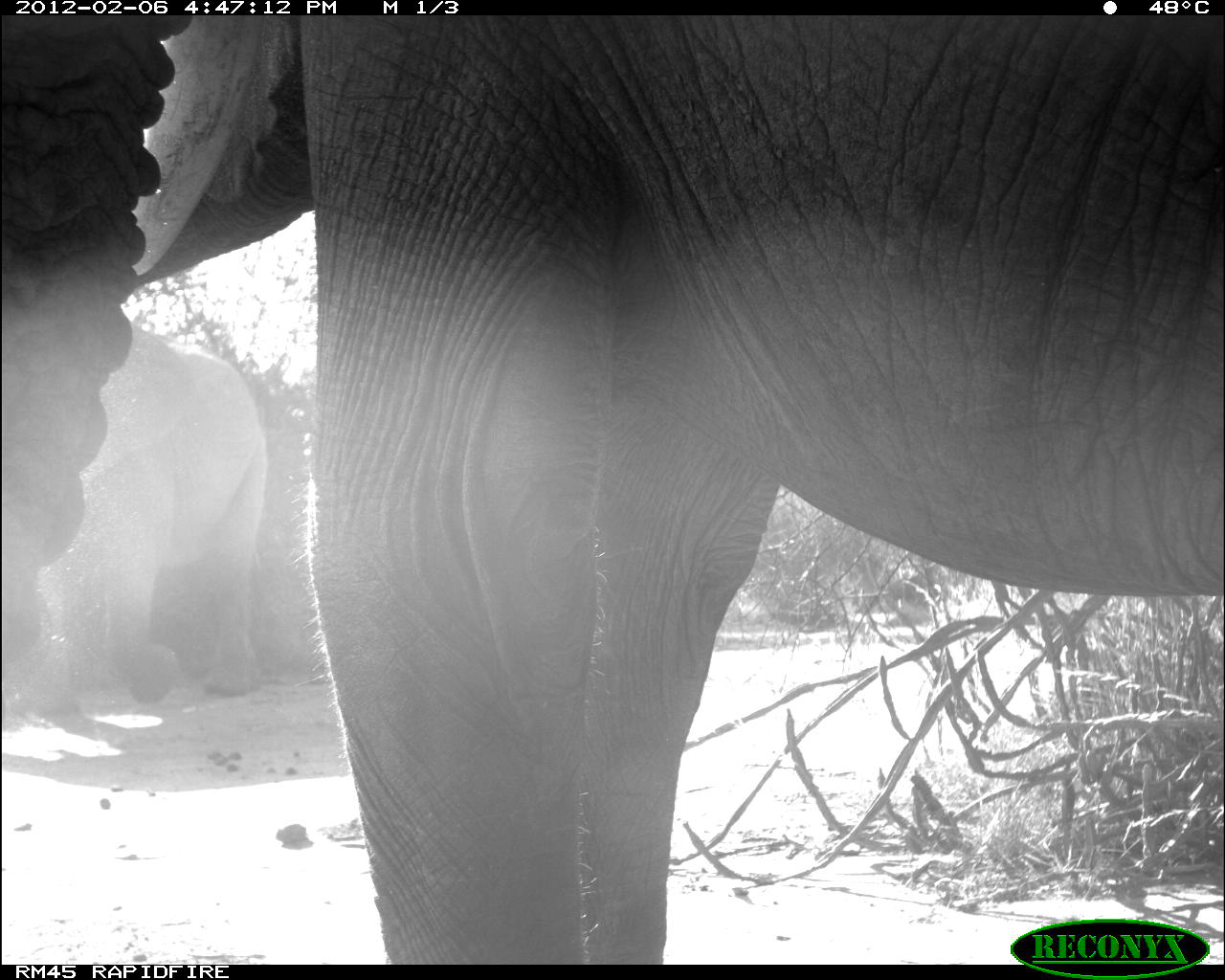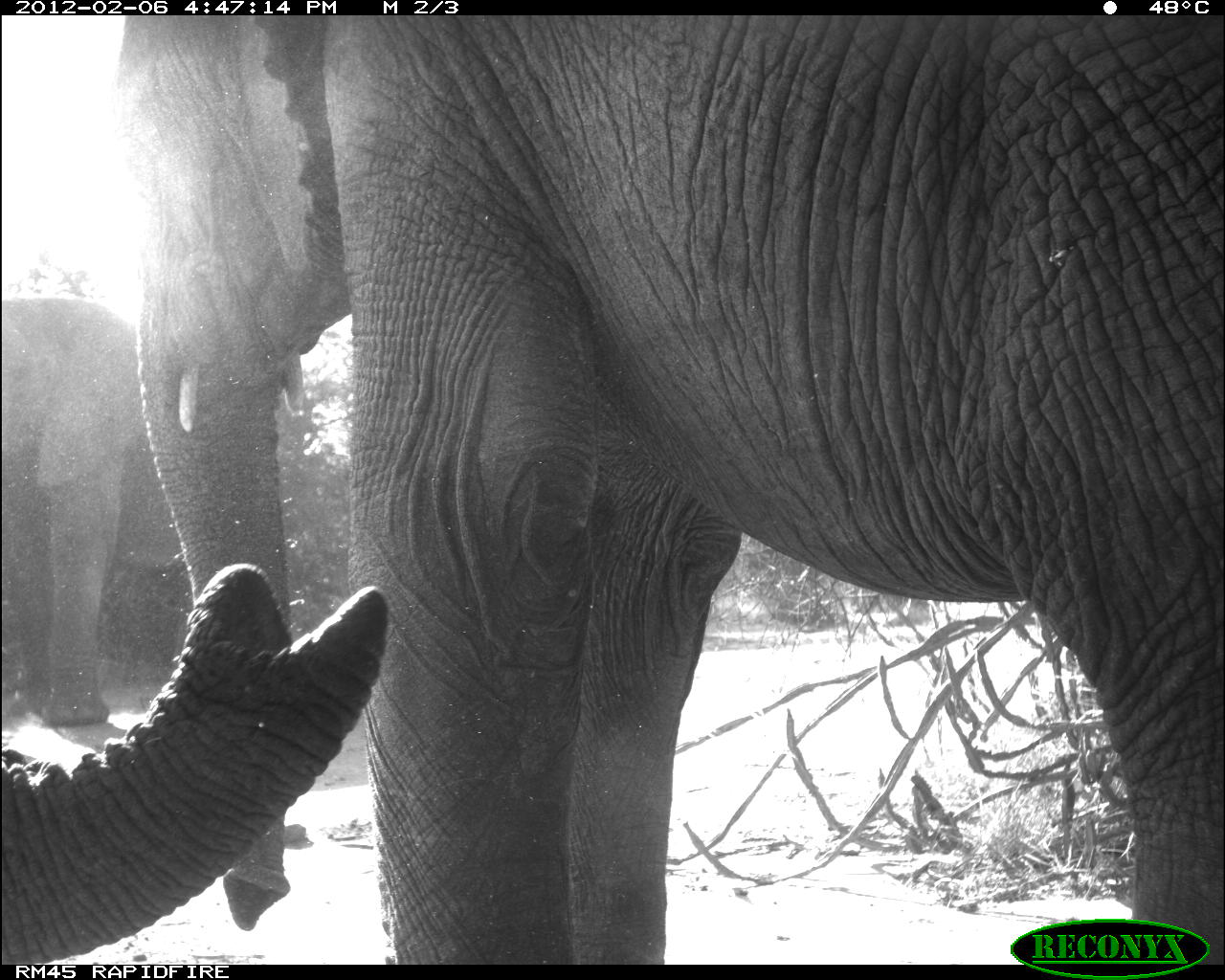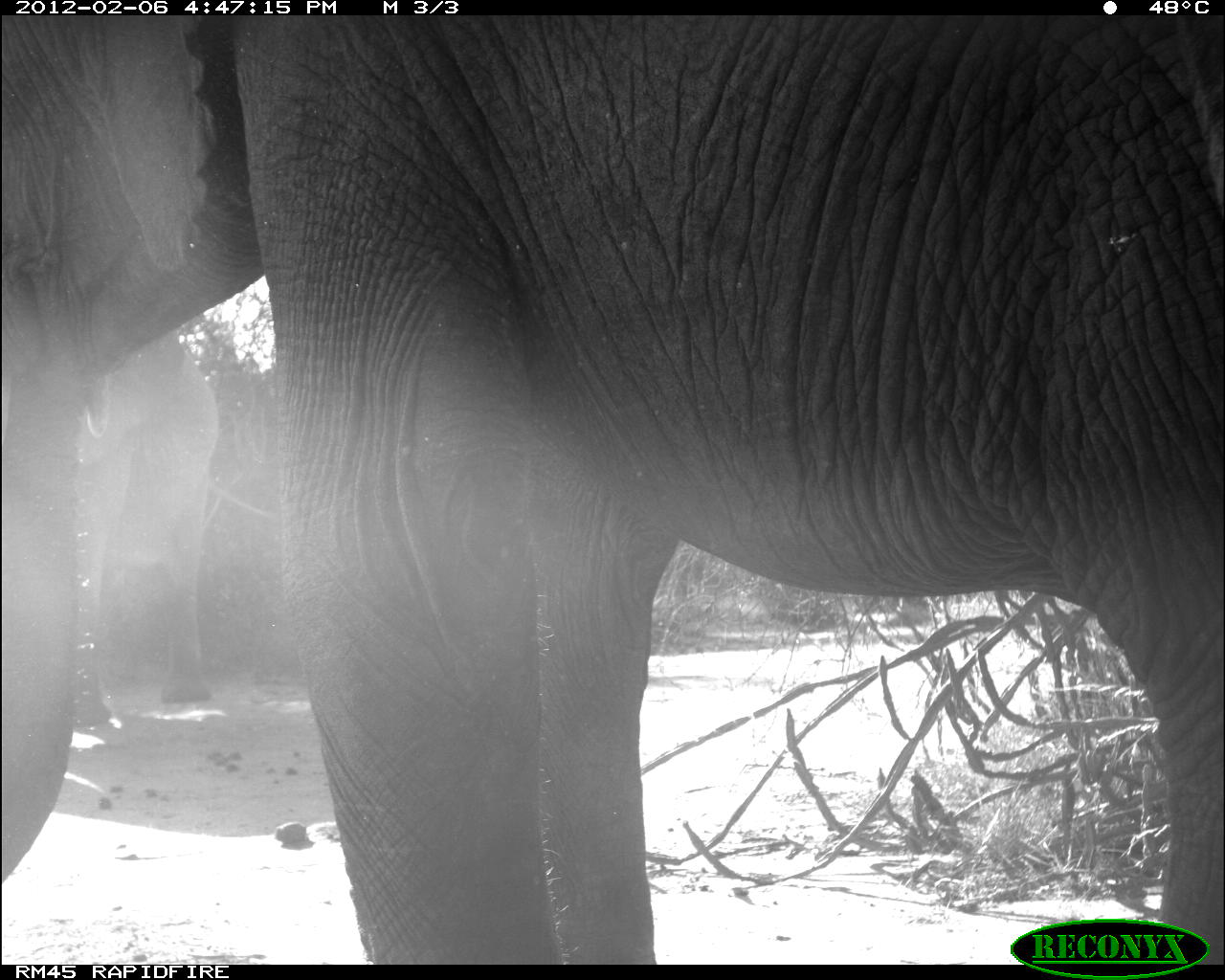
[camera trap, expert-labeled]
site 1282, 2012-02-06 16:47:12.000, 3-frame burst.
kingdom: Animalia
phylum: Chordata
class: Mammalia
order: Proboscidea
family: Elephantidae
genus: Loxodonta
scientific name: Loxodonta africana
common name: african bush elephant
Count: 3.